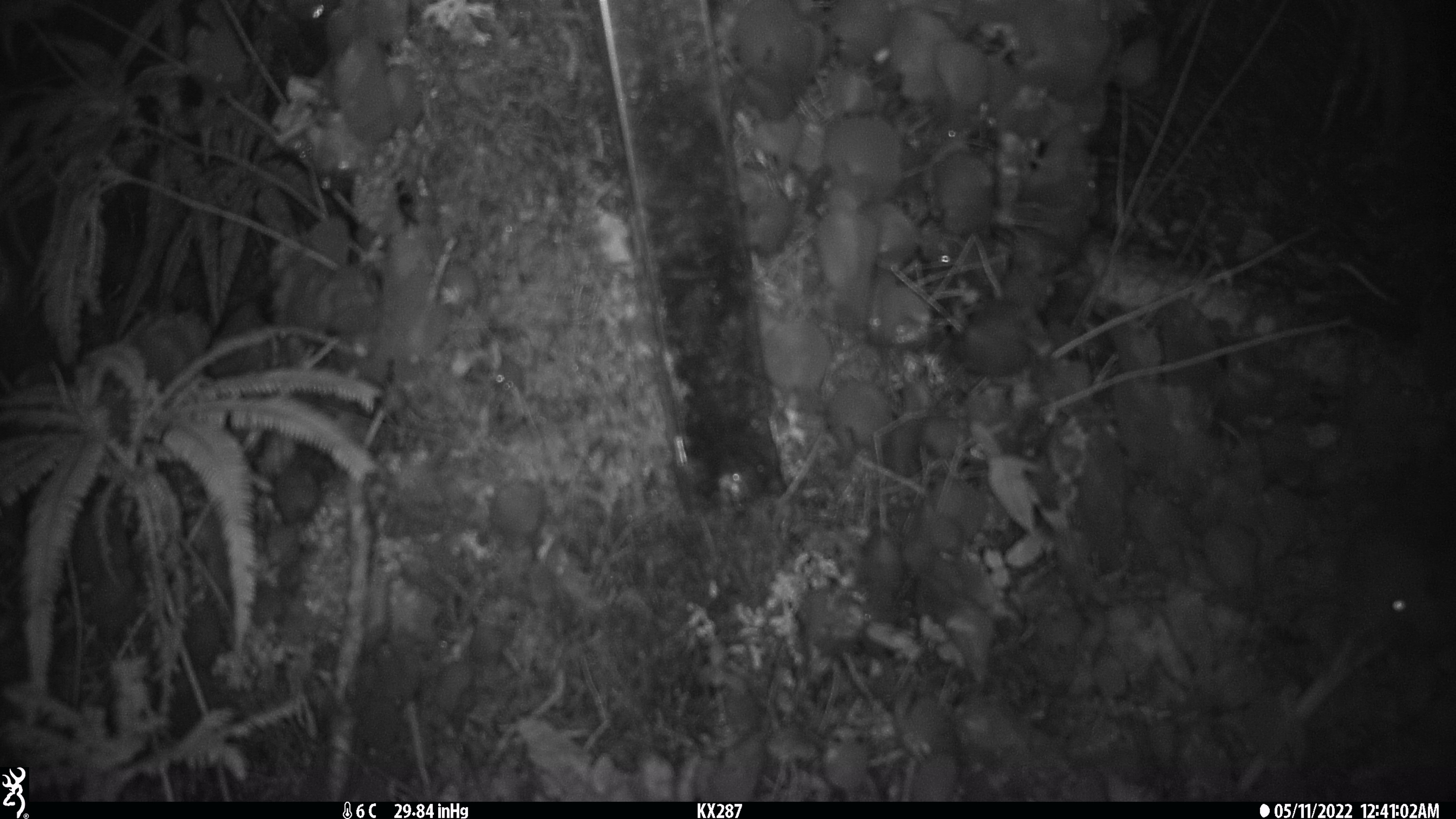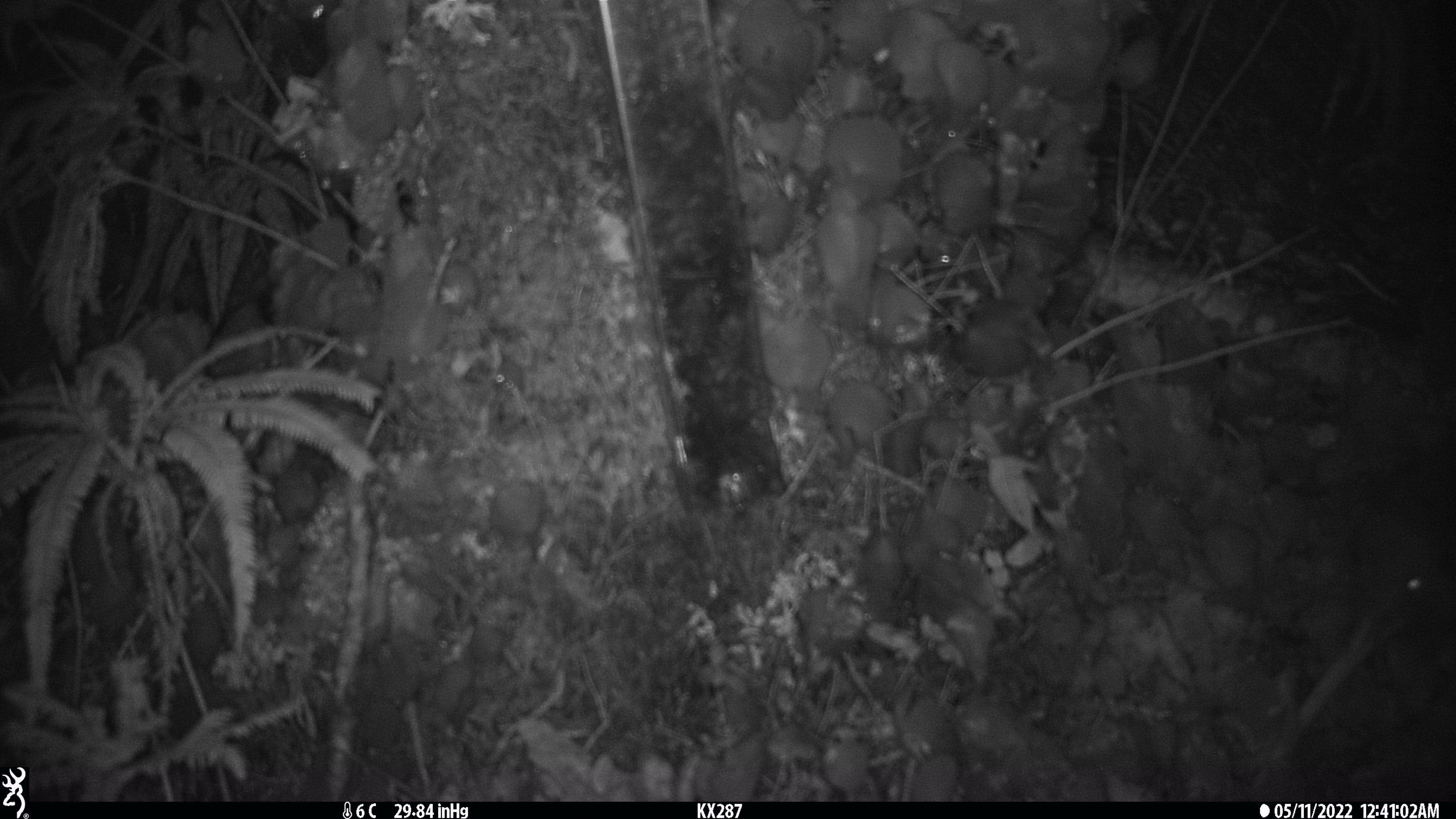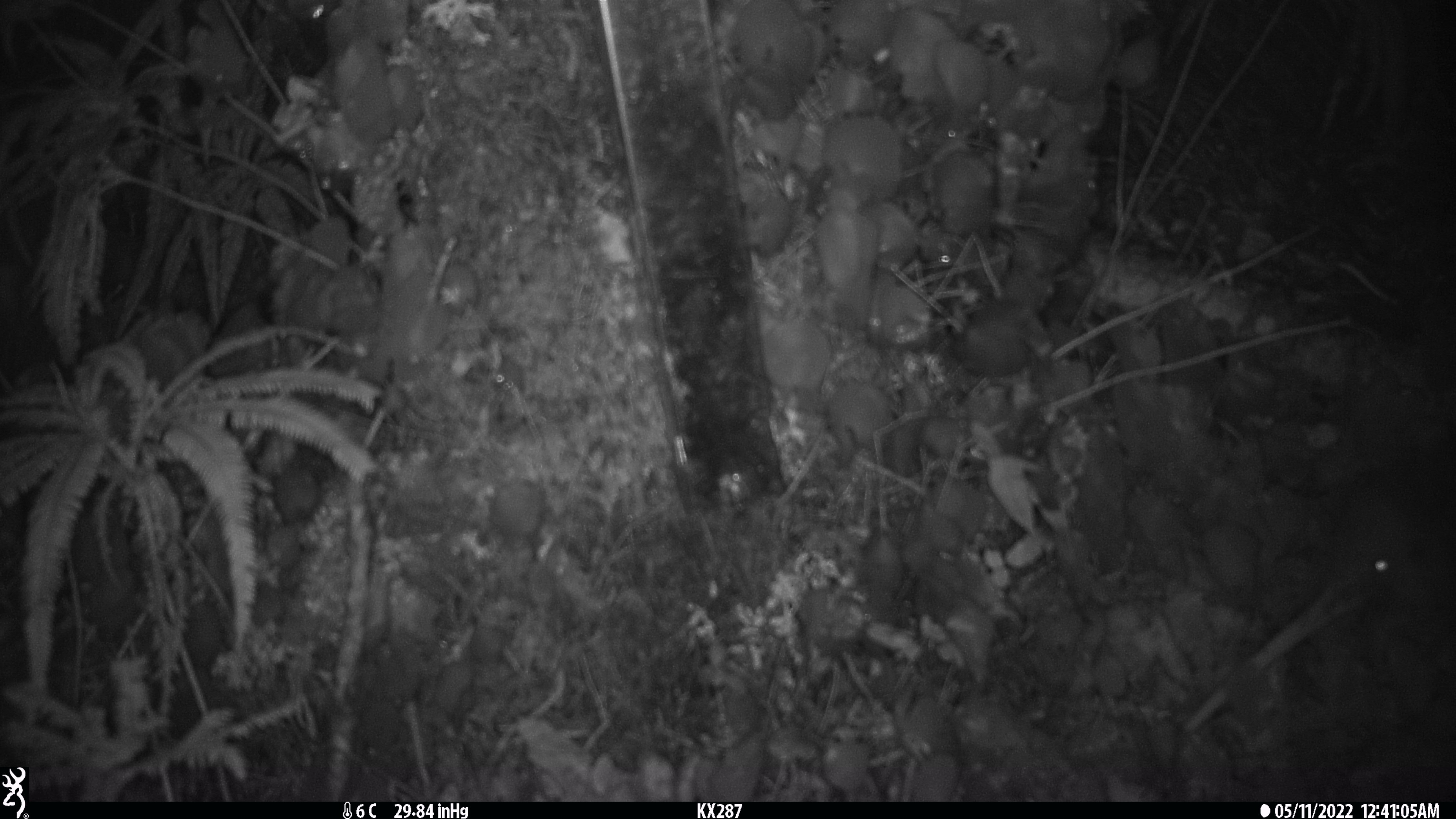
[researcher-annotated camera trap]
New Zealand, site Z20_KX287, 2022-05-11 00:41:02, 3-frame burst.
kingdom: Animalia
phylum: Chordata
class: Aves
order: Apterygiformes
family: Apterygidae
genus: Apteryx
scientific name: Apteryx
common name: kiwi